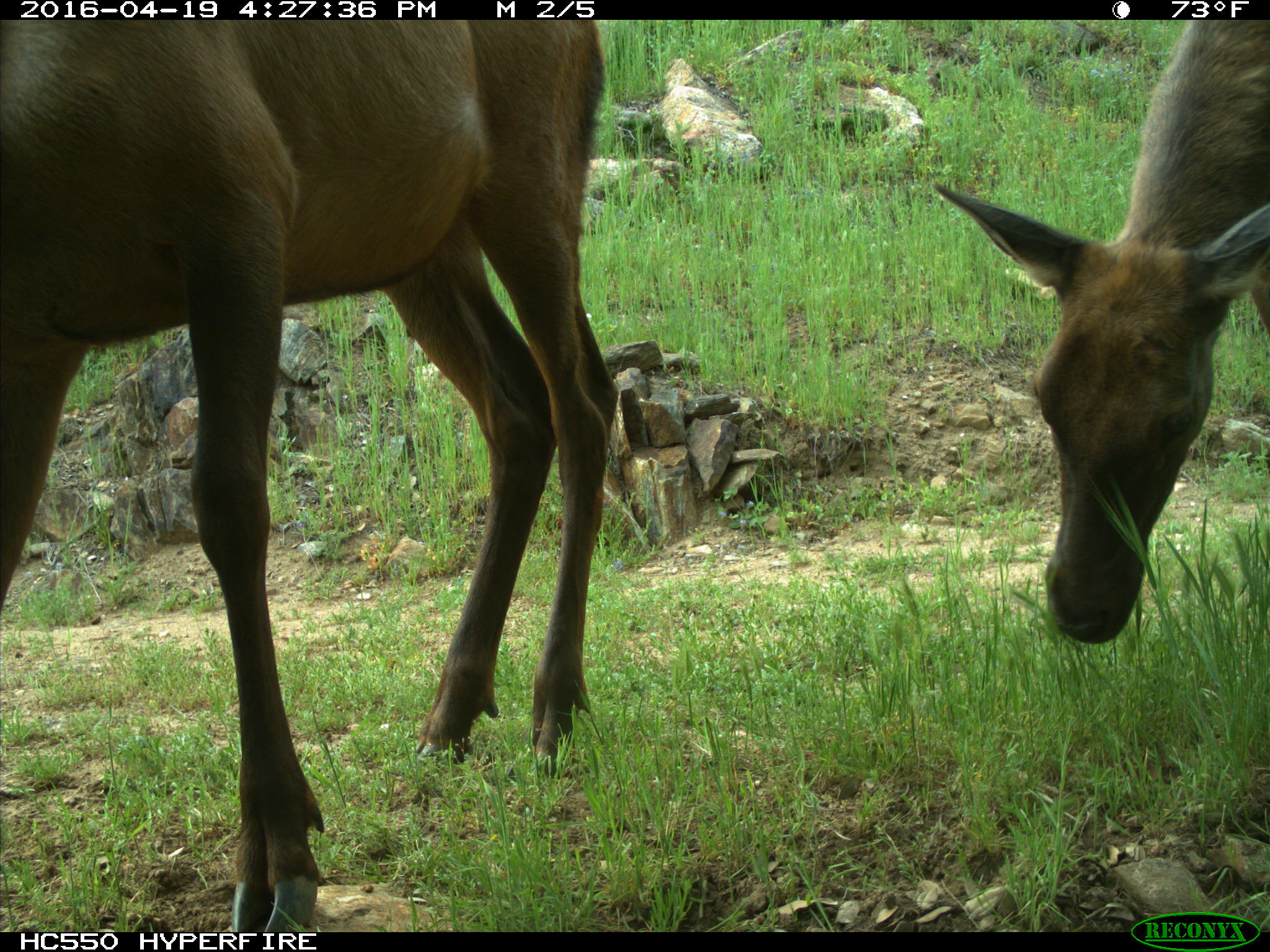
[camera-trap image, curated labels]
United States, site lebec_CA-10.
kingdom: Animalia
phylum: Chordata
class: Mammalia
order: Artiodactyla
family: Cervidae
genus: Cervus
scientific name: Cervus canadensis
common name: elk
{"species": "Cervus canadensis (elk)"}